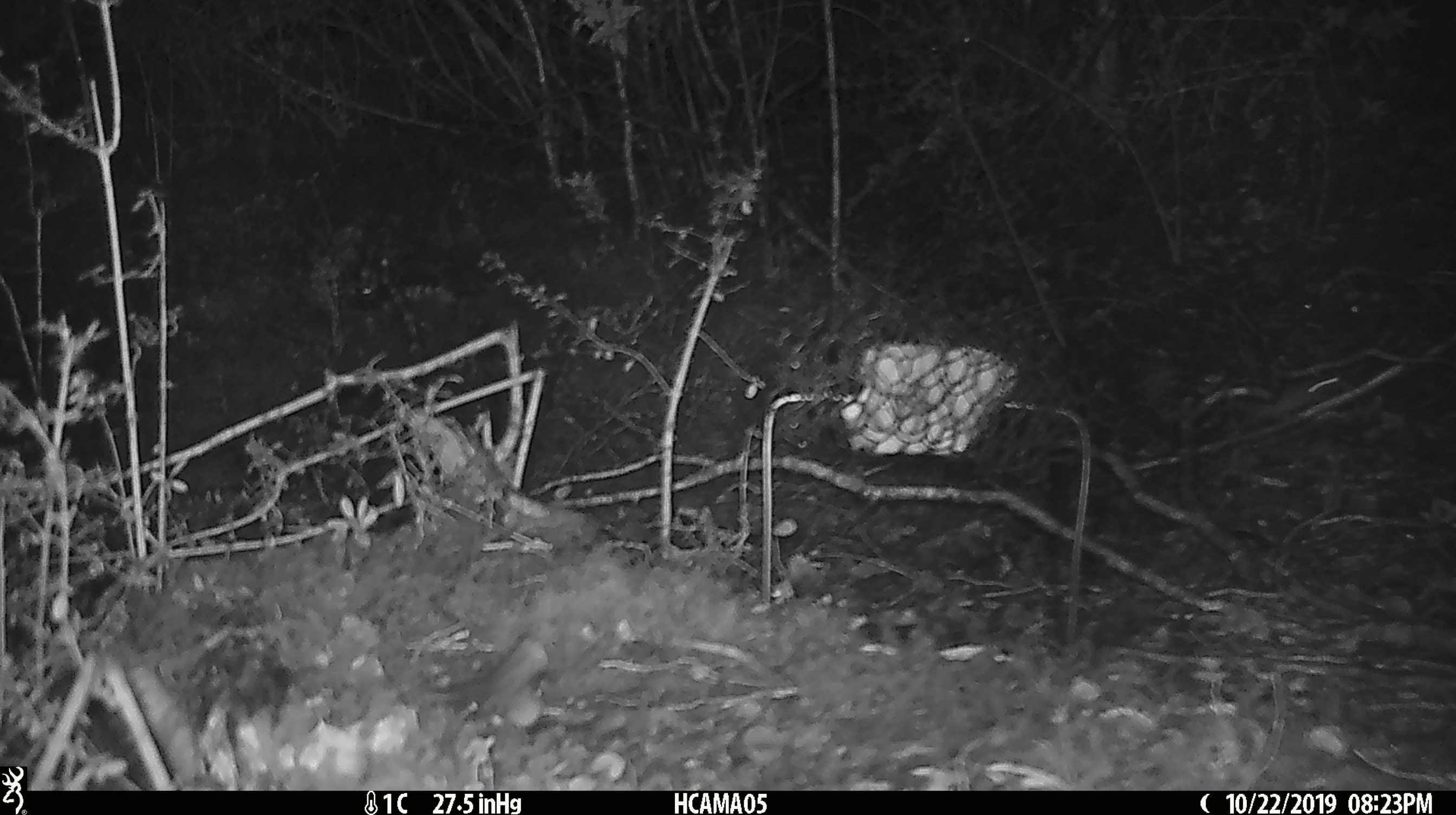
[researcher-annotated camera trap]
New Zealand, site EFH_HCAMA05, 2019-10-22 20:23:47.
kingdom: Animalia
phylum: Chordata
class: Mammalia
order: Rodentia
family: Muridae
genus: Mus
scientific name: Mus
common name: mouse